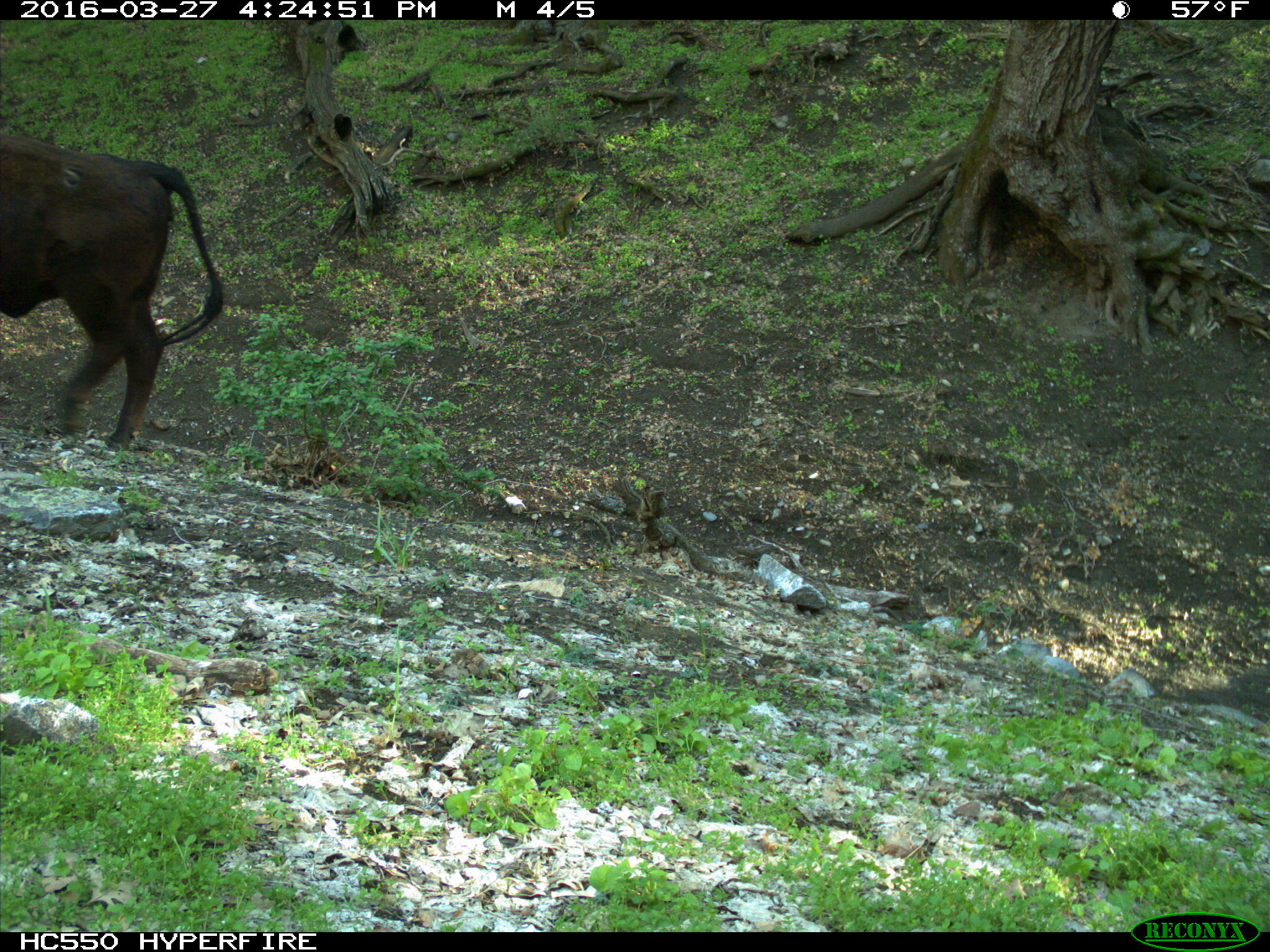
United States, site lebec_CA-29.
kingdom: Animalia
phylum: Chordata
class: Mammalia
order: Artiodactyla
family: Bovidae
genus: Bos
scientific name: Bos taurus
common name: domestic cow